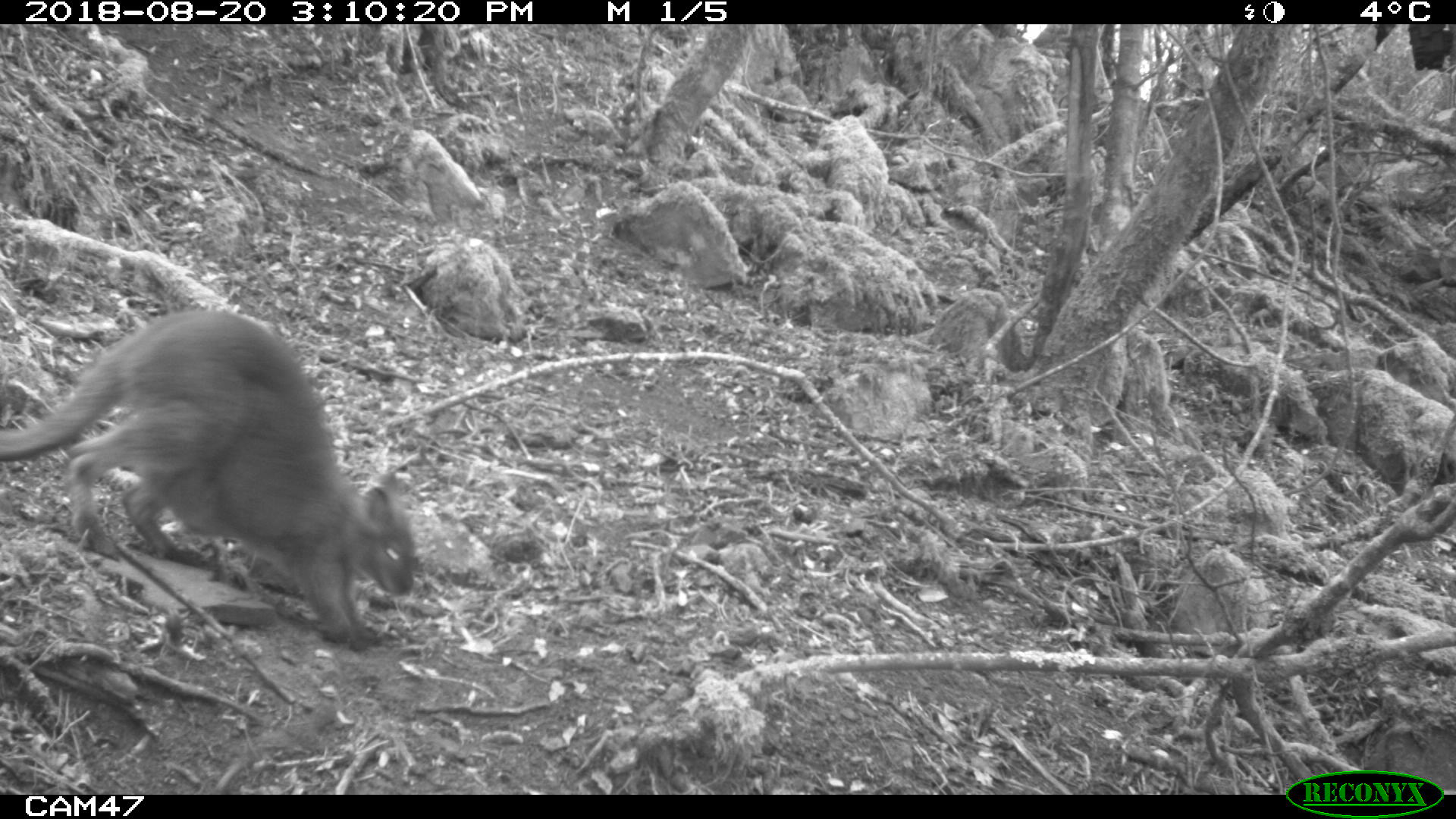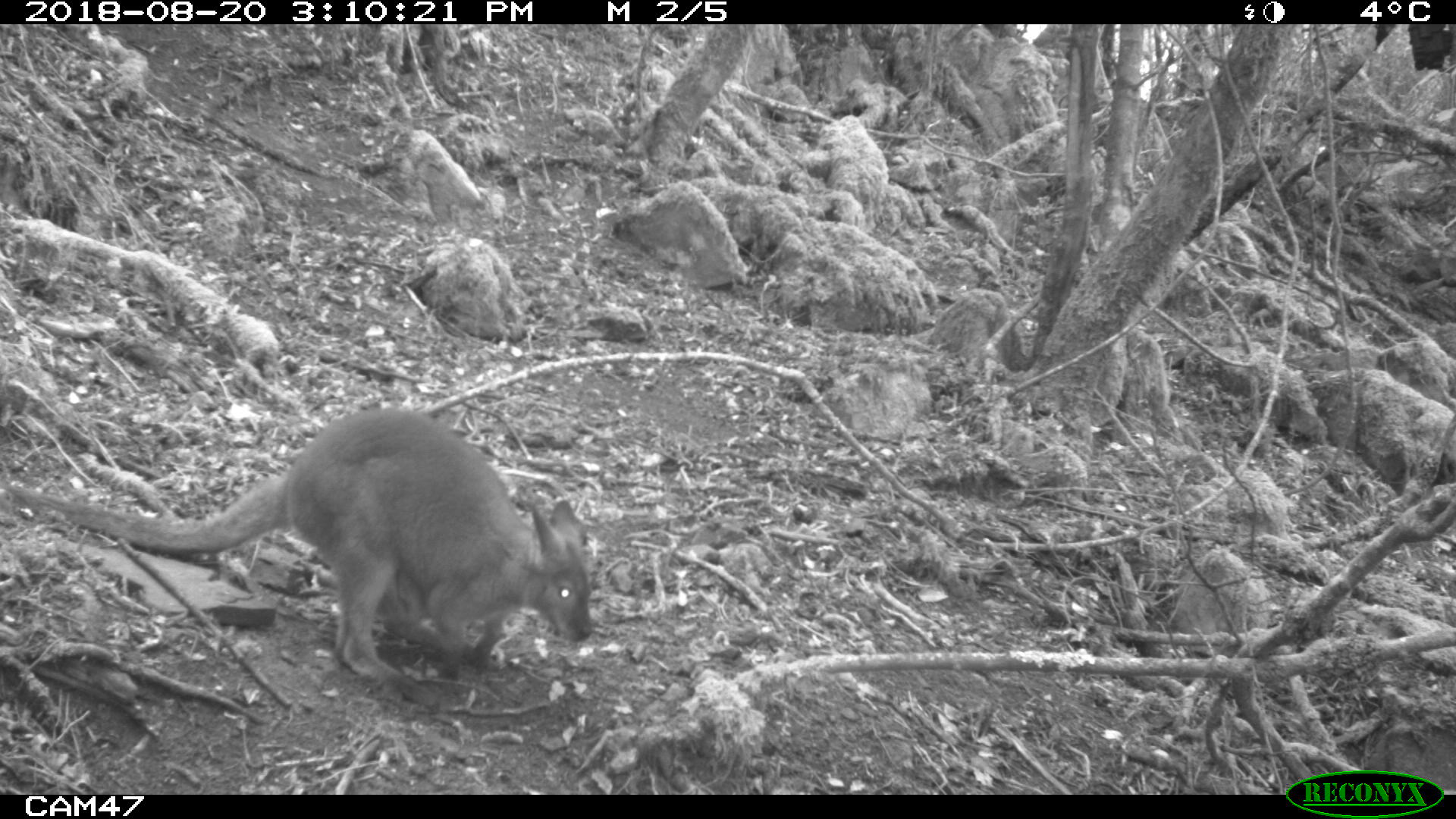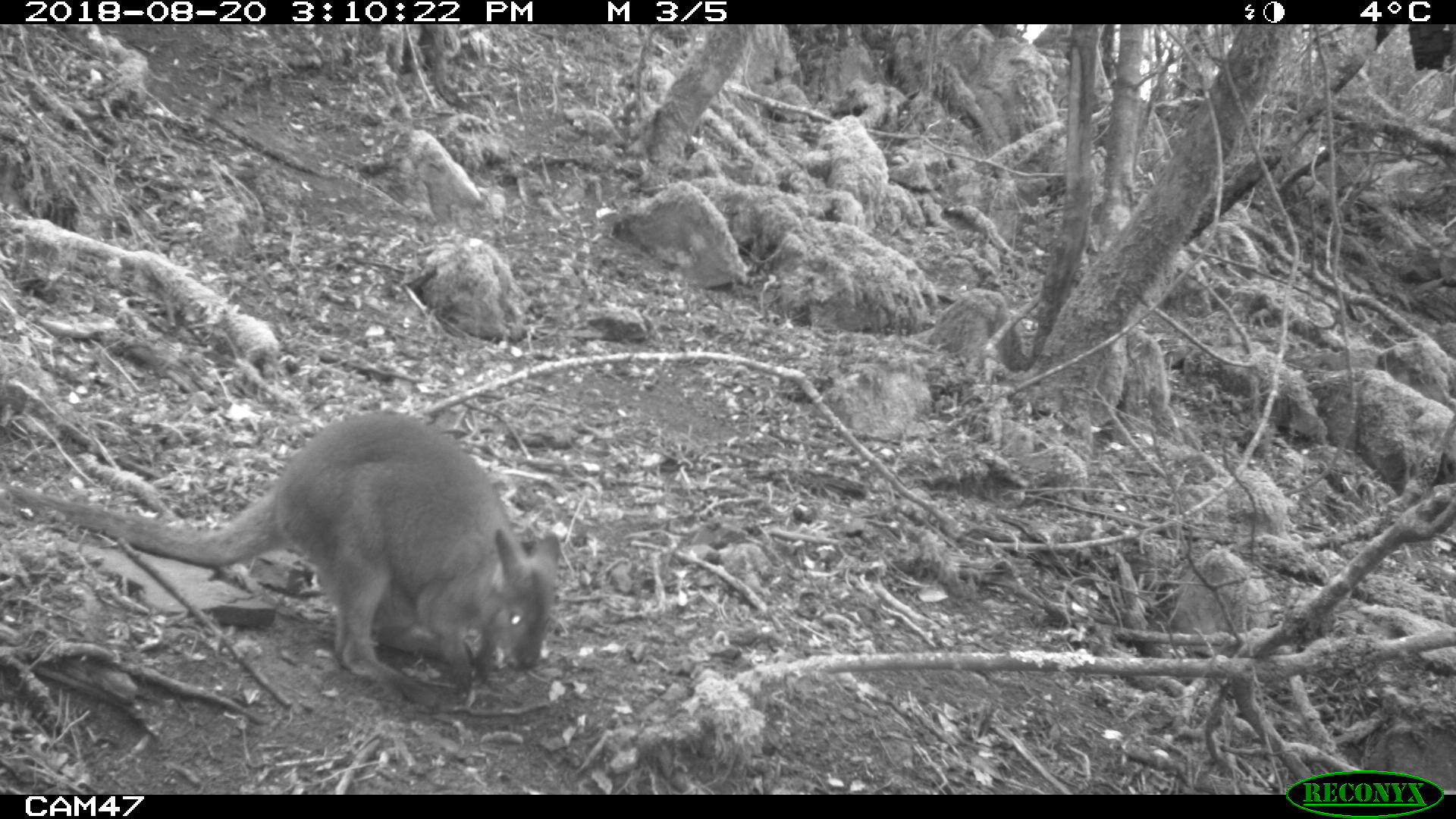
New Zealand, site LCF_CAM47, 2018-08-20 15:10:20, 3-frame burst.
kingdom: Animalia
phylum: Chordata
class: Mammalia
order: Diprotodontia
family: Macropodidae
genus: Notamacropus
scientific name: Notamacropus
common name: wallaby